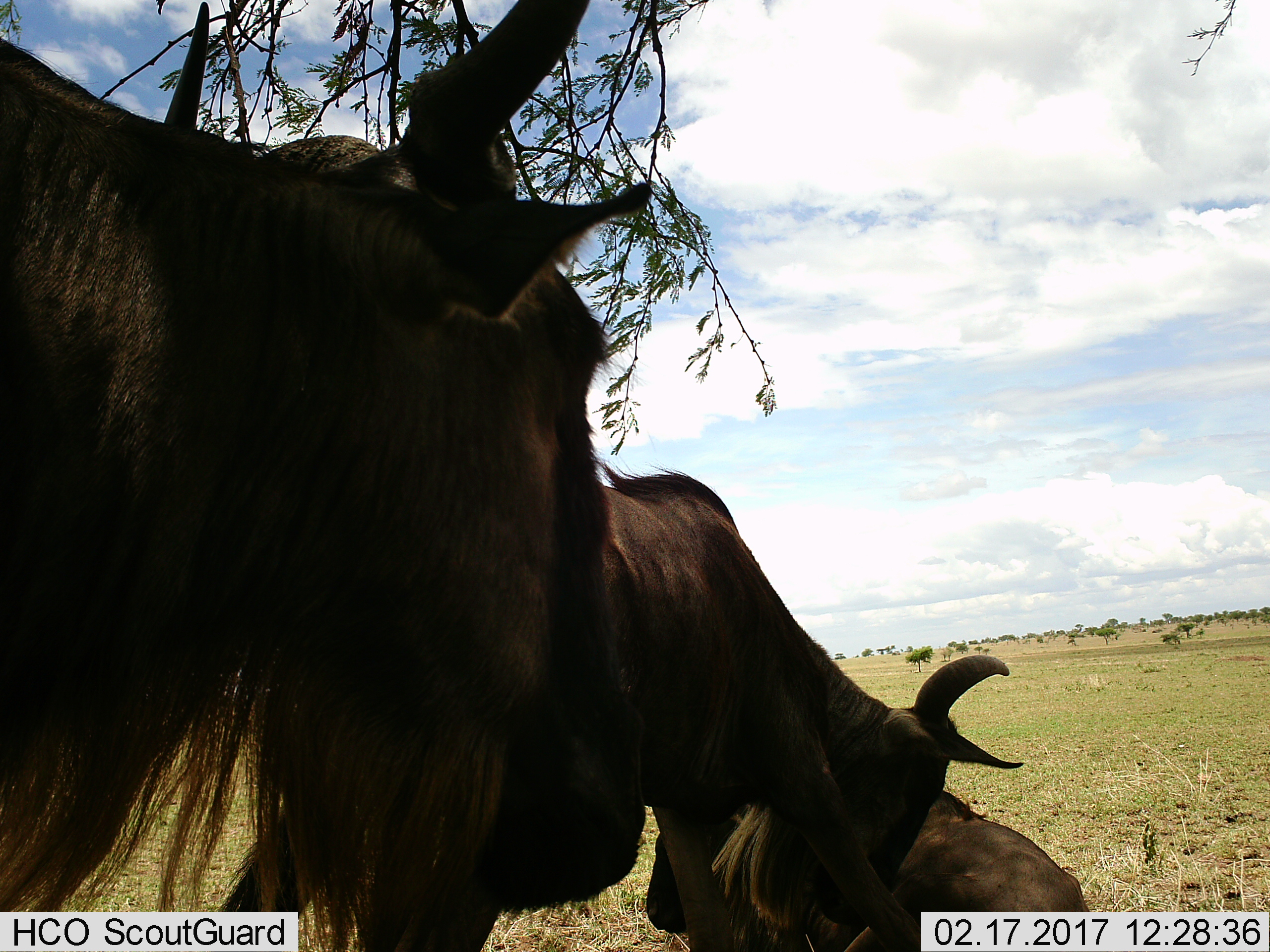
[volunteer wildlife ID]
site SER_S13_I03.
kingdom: Animalia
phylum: Chordata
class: Mammalia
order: Artiodactyla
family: Bovidae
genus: Connochaetes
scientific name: Connochaetes taurinus taurinus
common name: blue wildebeest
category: wildebeestblue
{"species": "wildebeestblue (blue wildebeest) (Connochaetes taurinus taurinus)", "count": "3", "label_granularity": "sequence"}